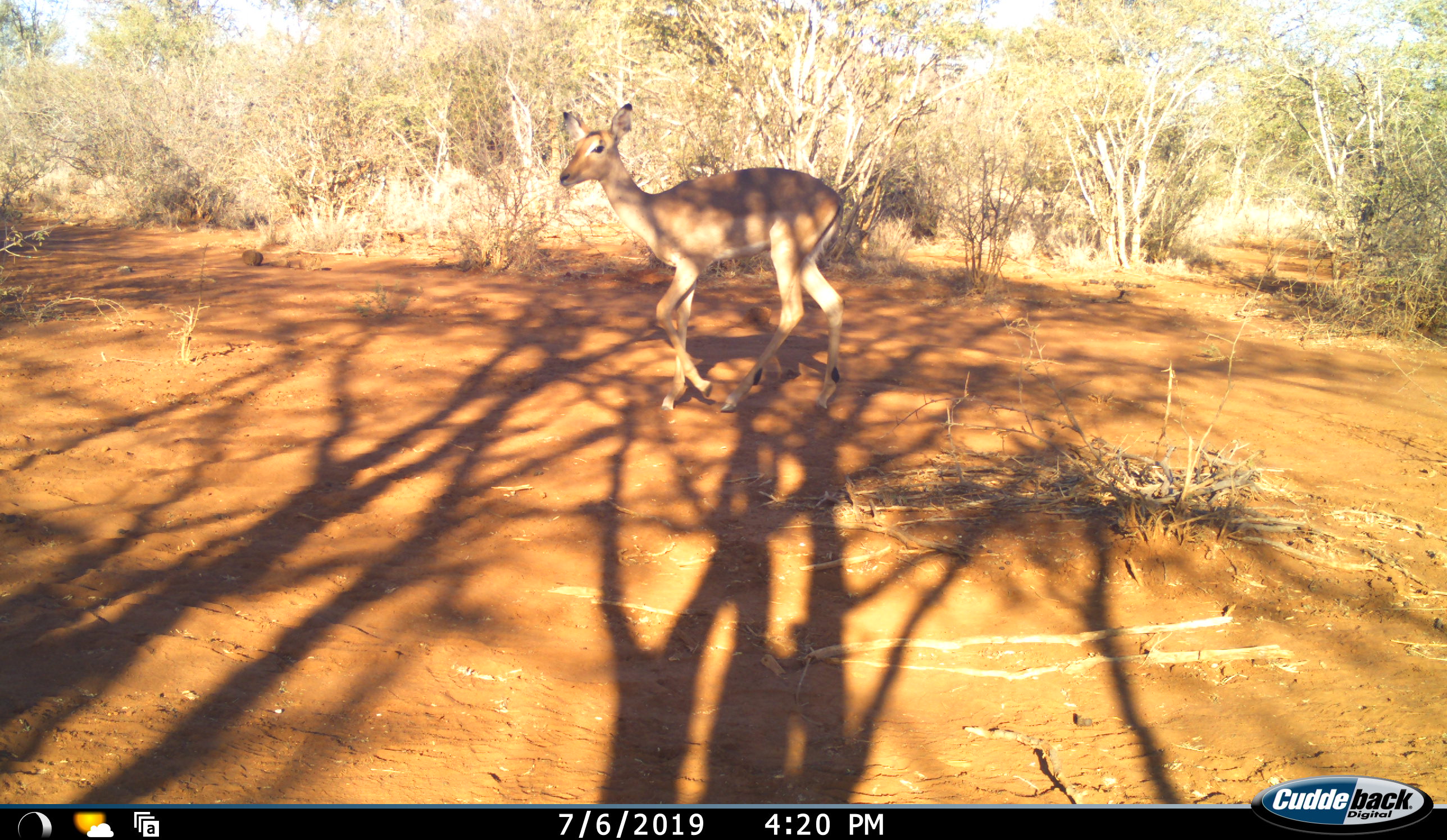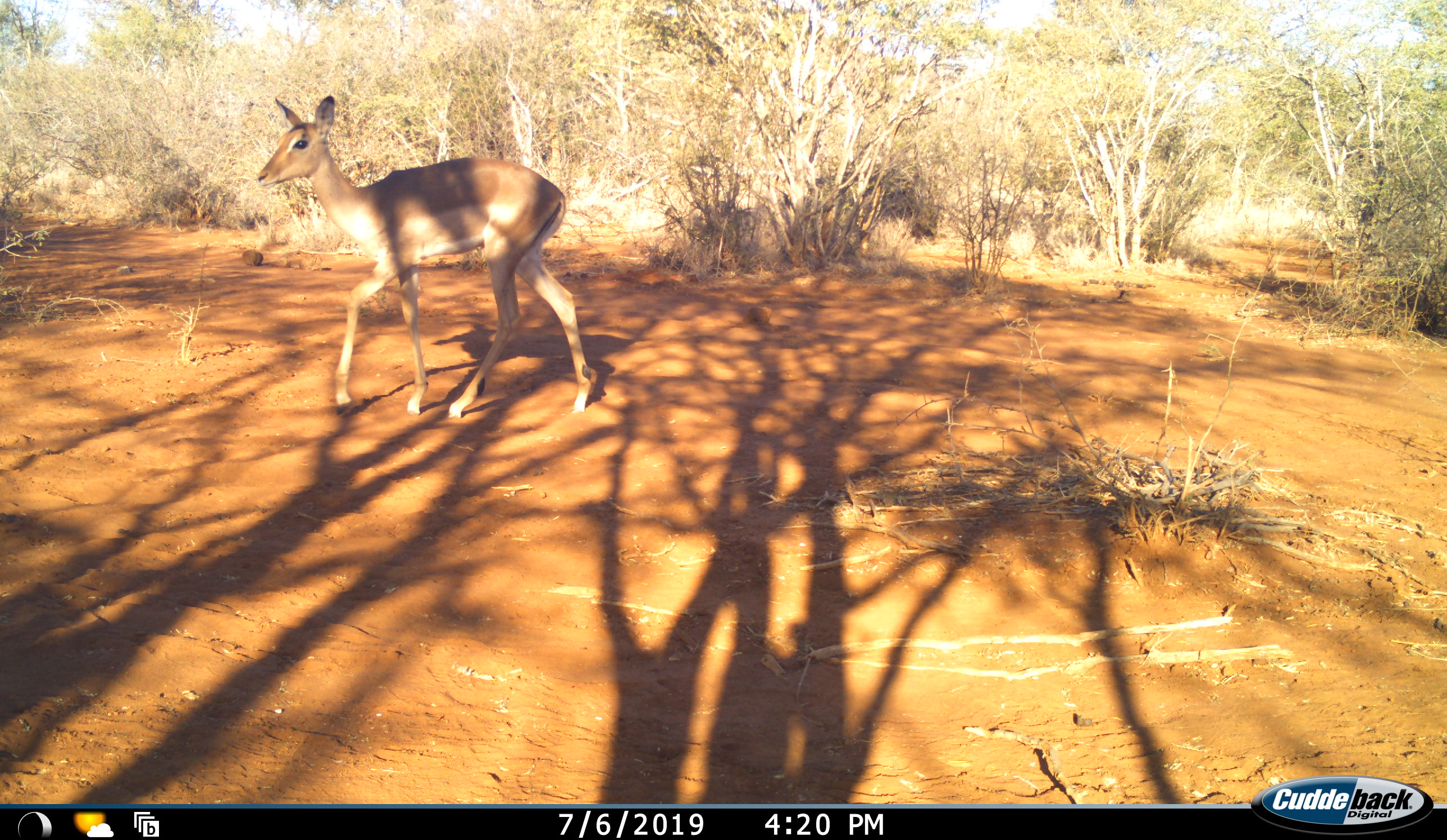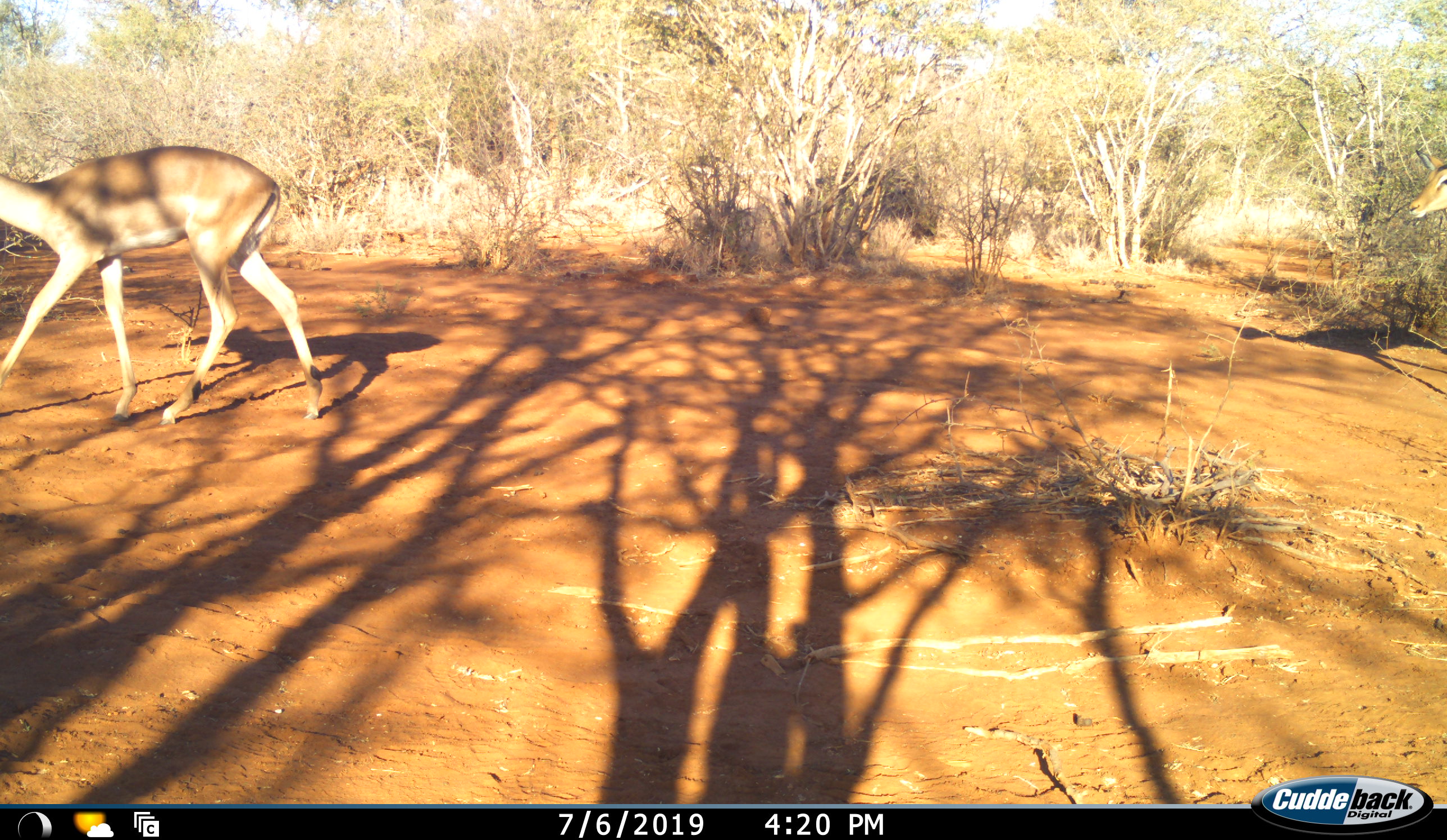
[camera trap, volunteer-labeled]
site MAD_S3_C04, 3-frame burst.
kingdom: Animalia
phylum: Chordata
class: Mammalia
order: Artiodactyla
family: Bovidae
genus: Aepyceros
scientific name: Aepyceros melampus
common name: impala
Impala (Aepyceros melampus), count 2. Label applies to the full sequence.